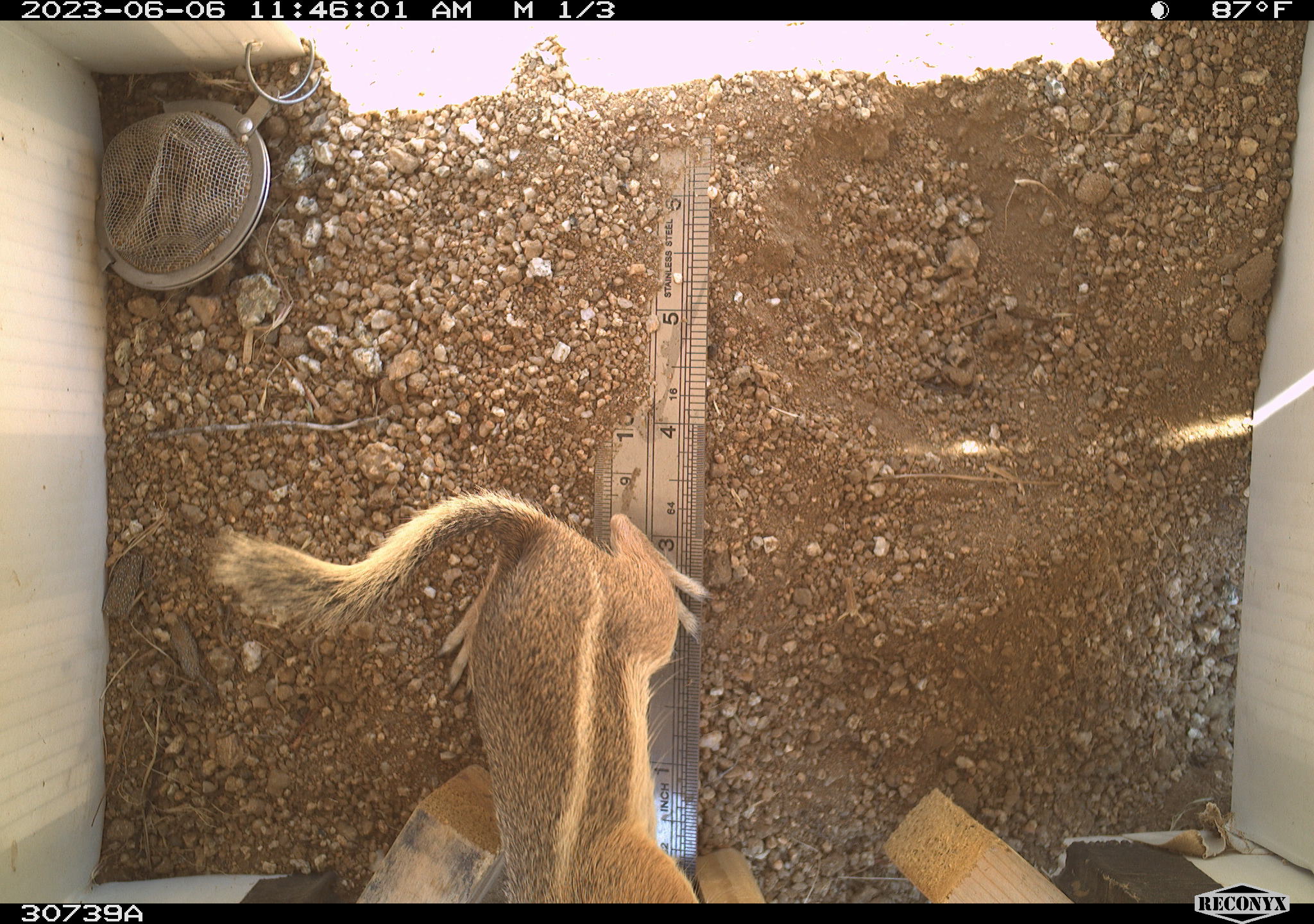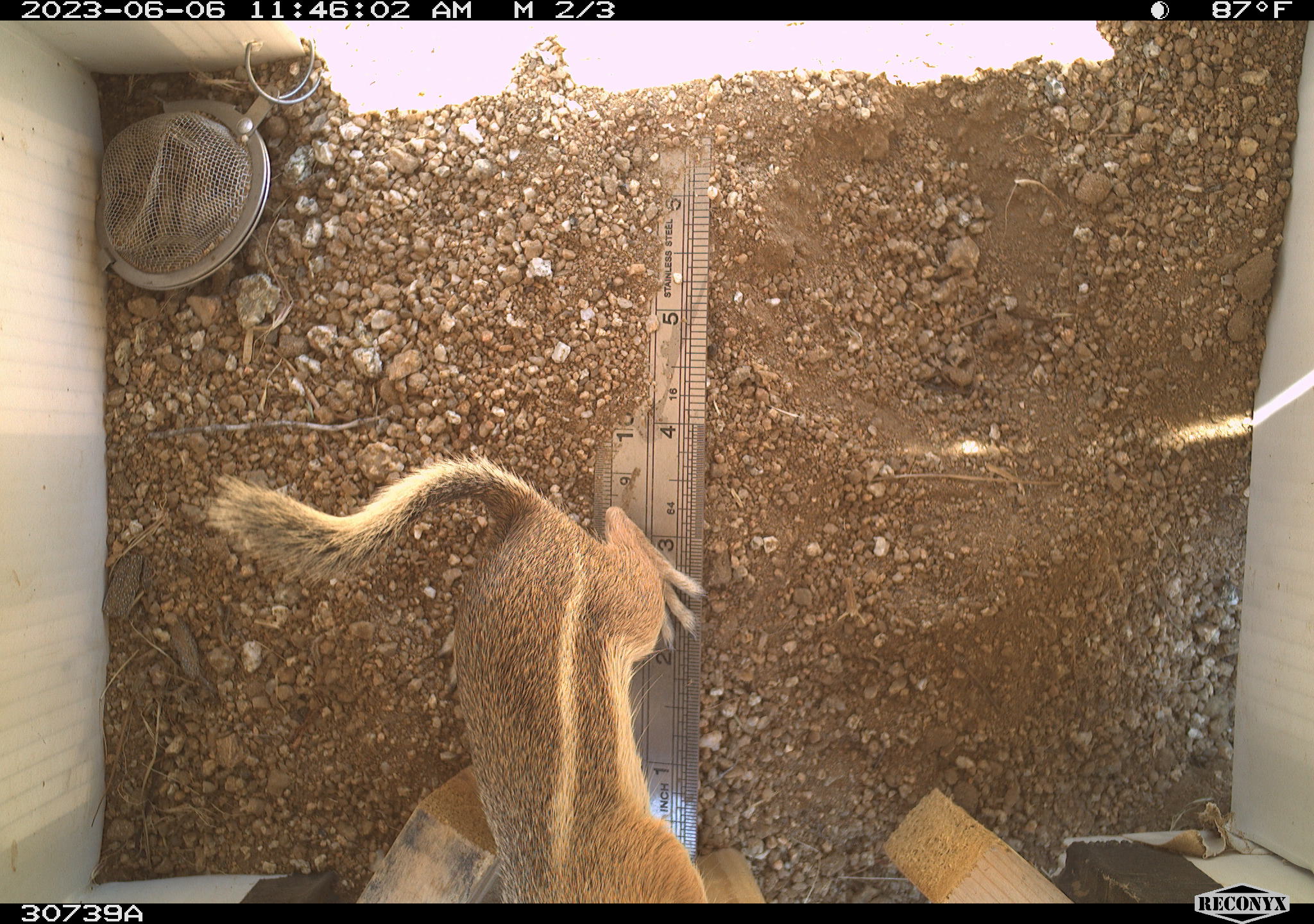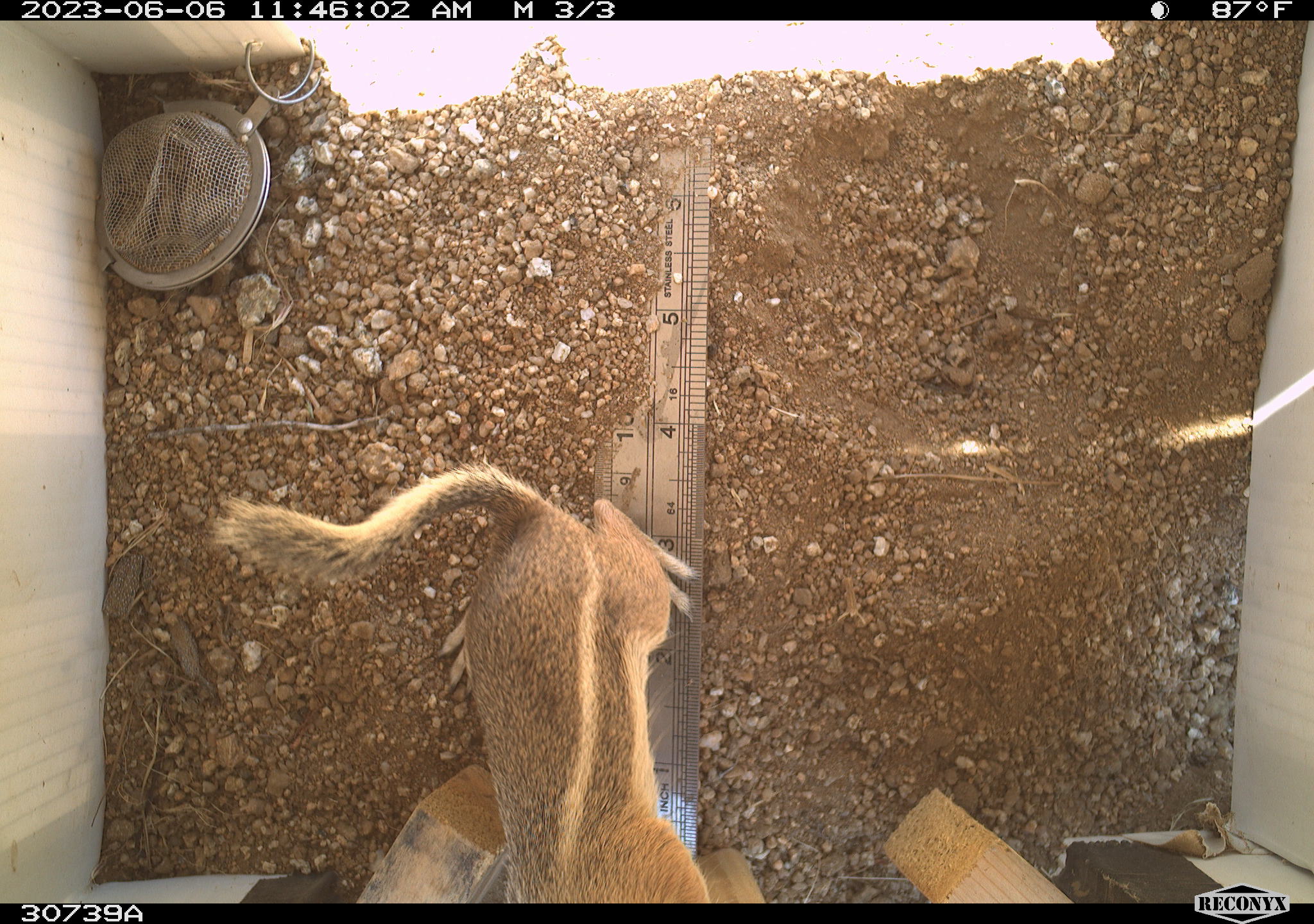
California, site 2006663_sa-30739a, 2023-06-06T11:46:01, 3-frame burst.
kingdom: Animalia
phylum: Chordata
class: Mammalia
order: Rodentia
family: Sciuridae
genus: Ammospermophilus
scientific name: Ammospermophilus leucurus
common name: white-tailed antelope squirrel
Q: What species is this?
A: White-tailed antelope squirrel (Ammospermophilus leucurus).